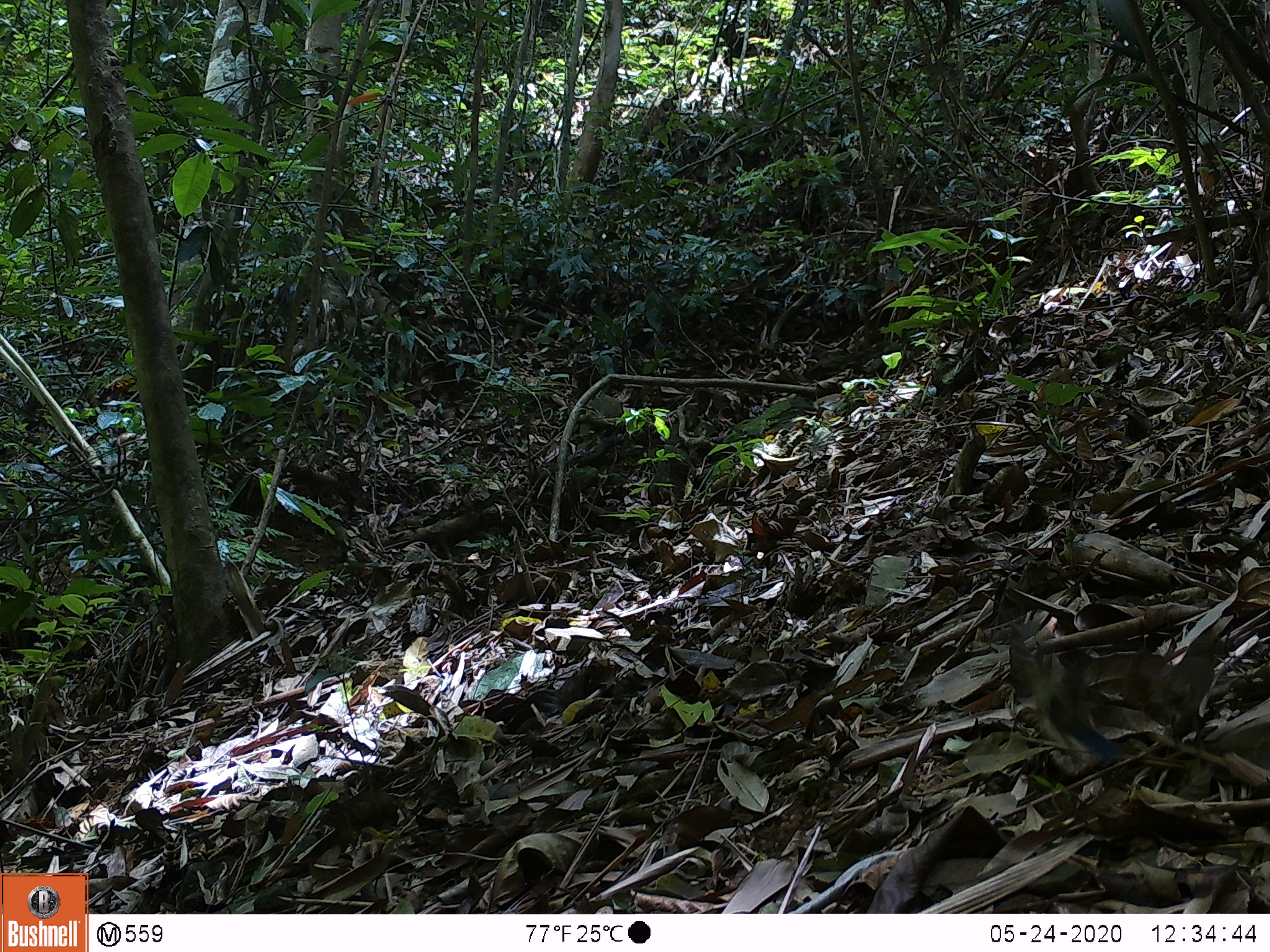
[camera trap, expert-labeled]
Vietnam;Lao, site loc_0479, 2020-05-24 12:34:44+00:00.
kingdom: Animalia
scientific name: Animalia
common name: animal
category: unidentified animal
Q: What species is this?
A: Unidentified animal (animal) (Animalia).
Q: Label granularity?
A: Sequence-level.